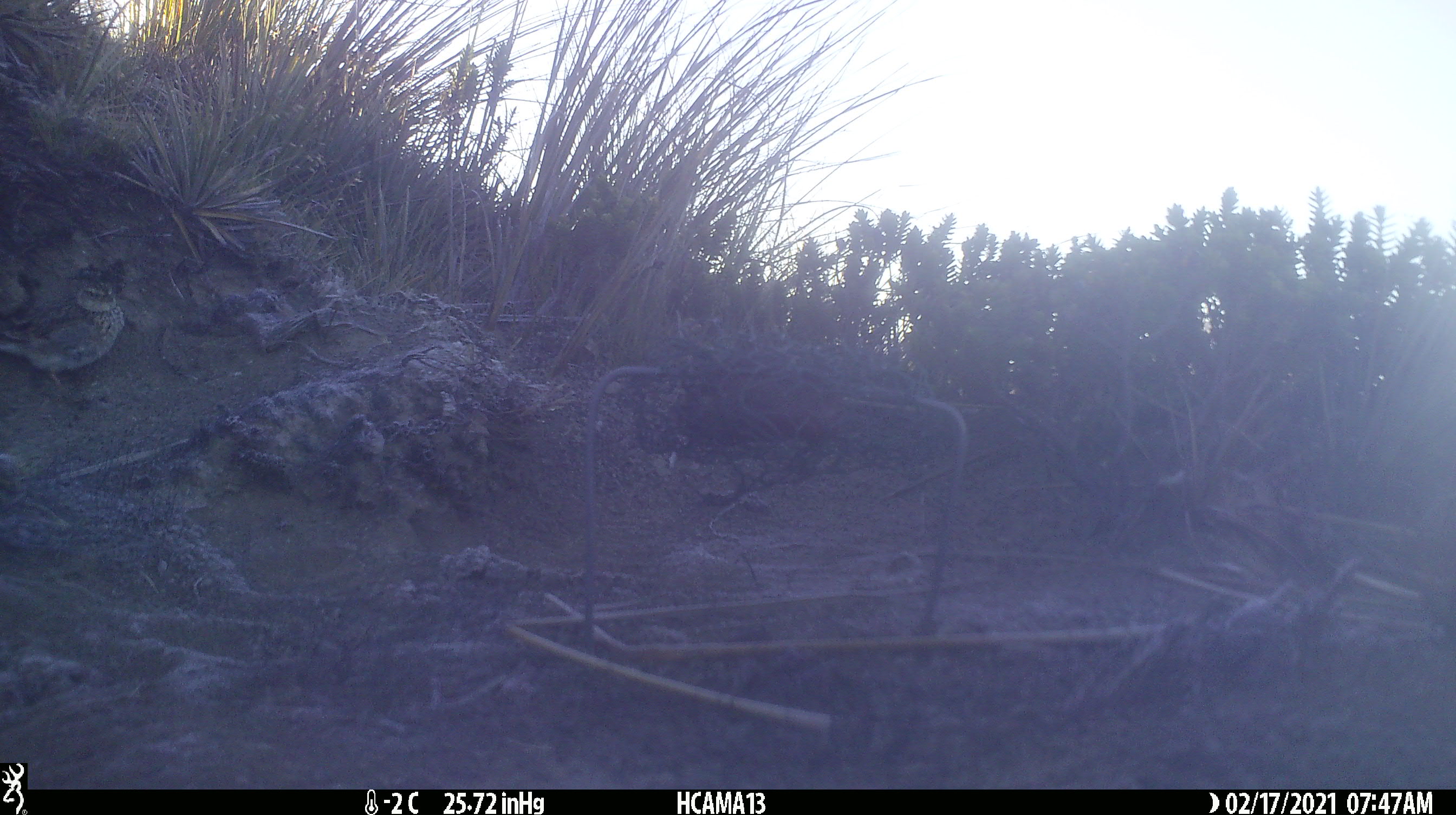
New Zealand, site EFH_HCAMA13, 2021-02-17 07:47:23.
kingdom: Animalia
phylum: Chordata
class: Aves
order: Passeriformes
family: Motacillidae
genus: Anthus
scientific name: Anthus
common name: pipit